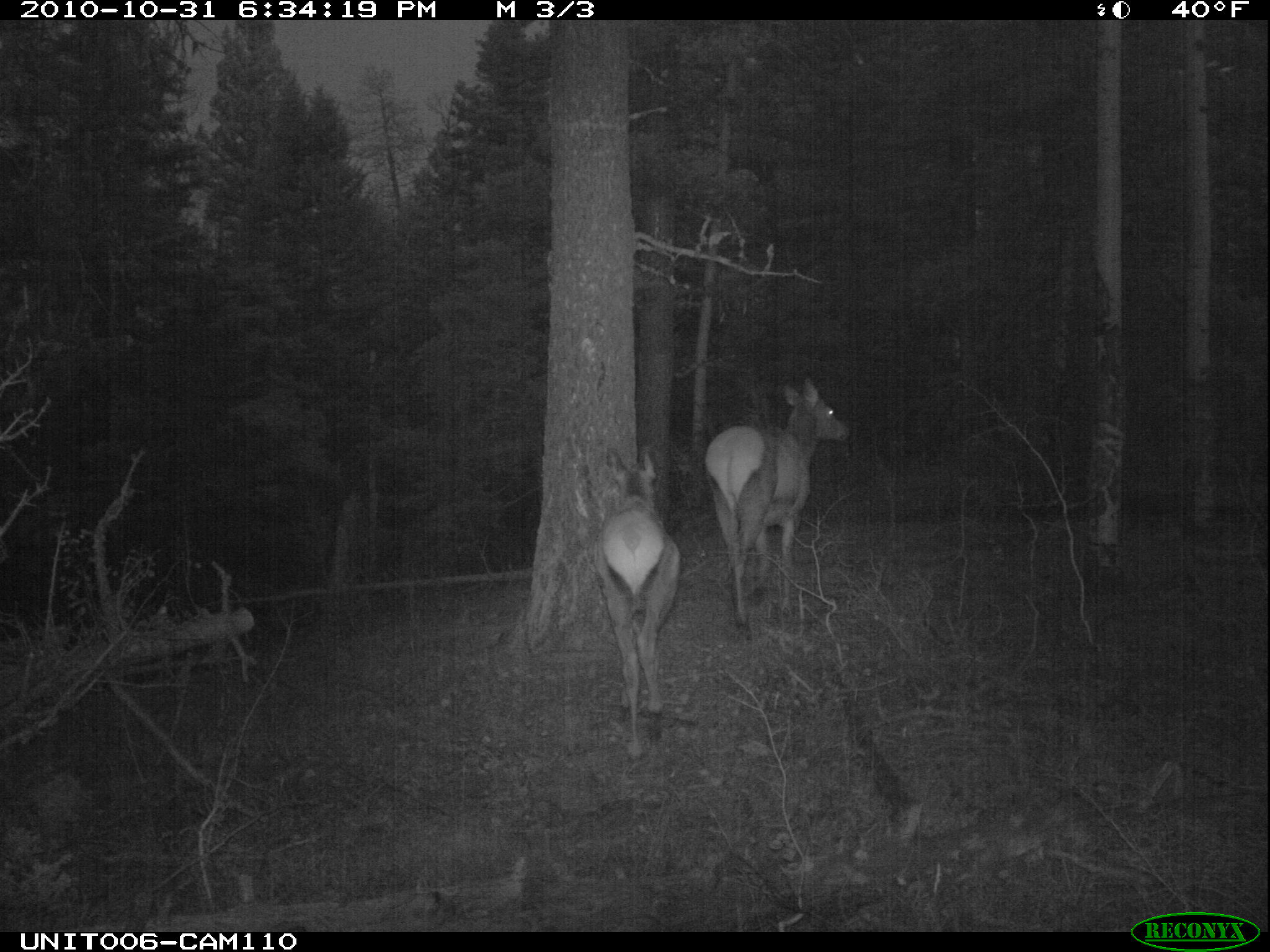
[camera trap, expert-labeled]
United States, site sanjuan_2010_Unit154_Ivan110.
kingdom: Animalia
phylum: Chordata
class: Mammalia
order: Artiodactyla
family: Cervidae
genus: Cervus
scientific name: Cervus elaphus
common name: red deer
Cervus elaphus (red deer).